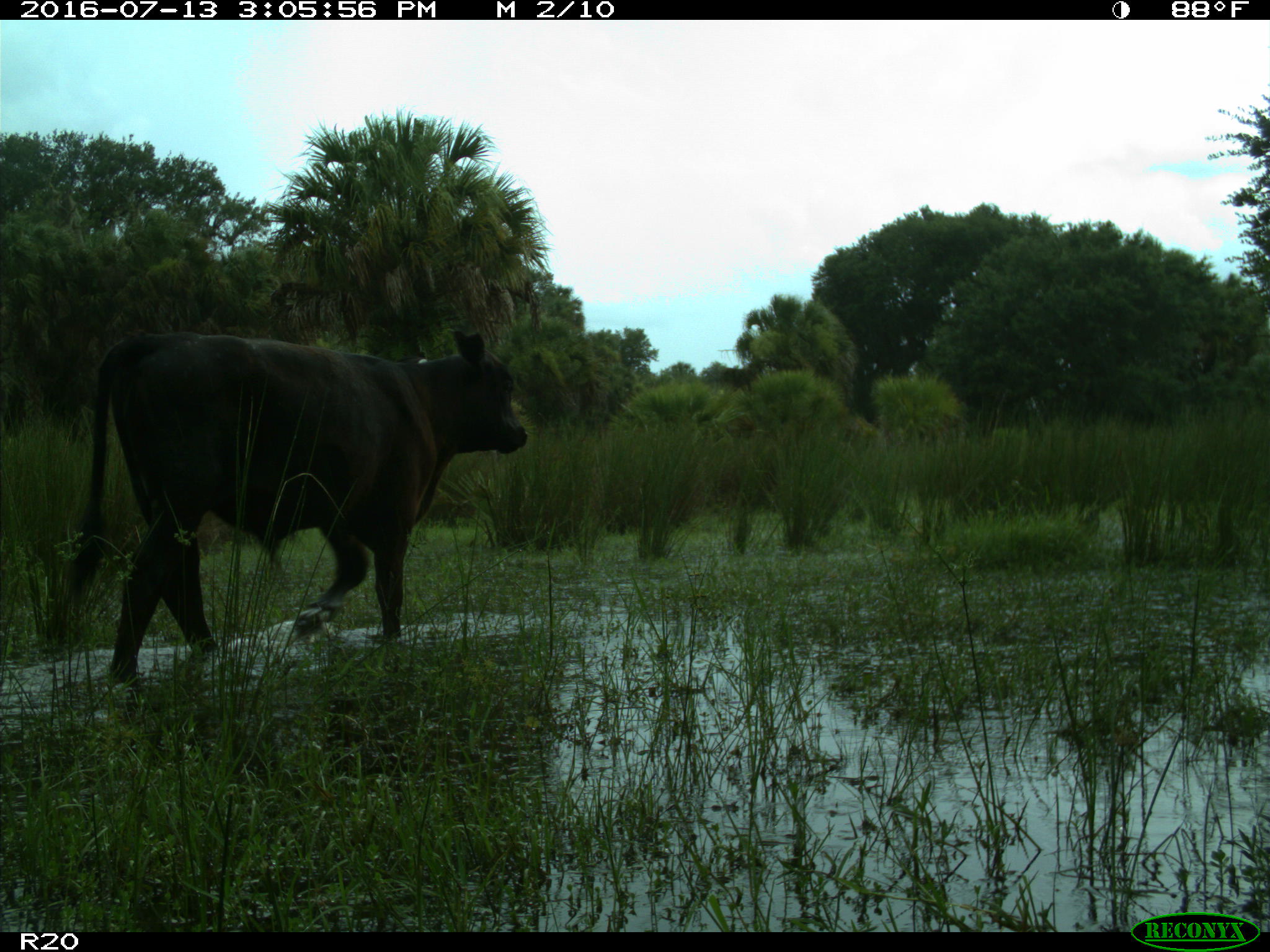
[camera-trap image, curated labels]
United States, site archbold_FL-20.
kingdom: Animalia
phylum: Chordata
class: Mammalia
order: Artiodactyla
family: Bovidae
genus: Bos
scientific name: Bos taurus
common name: domestic cow